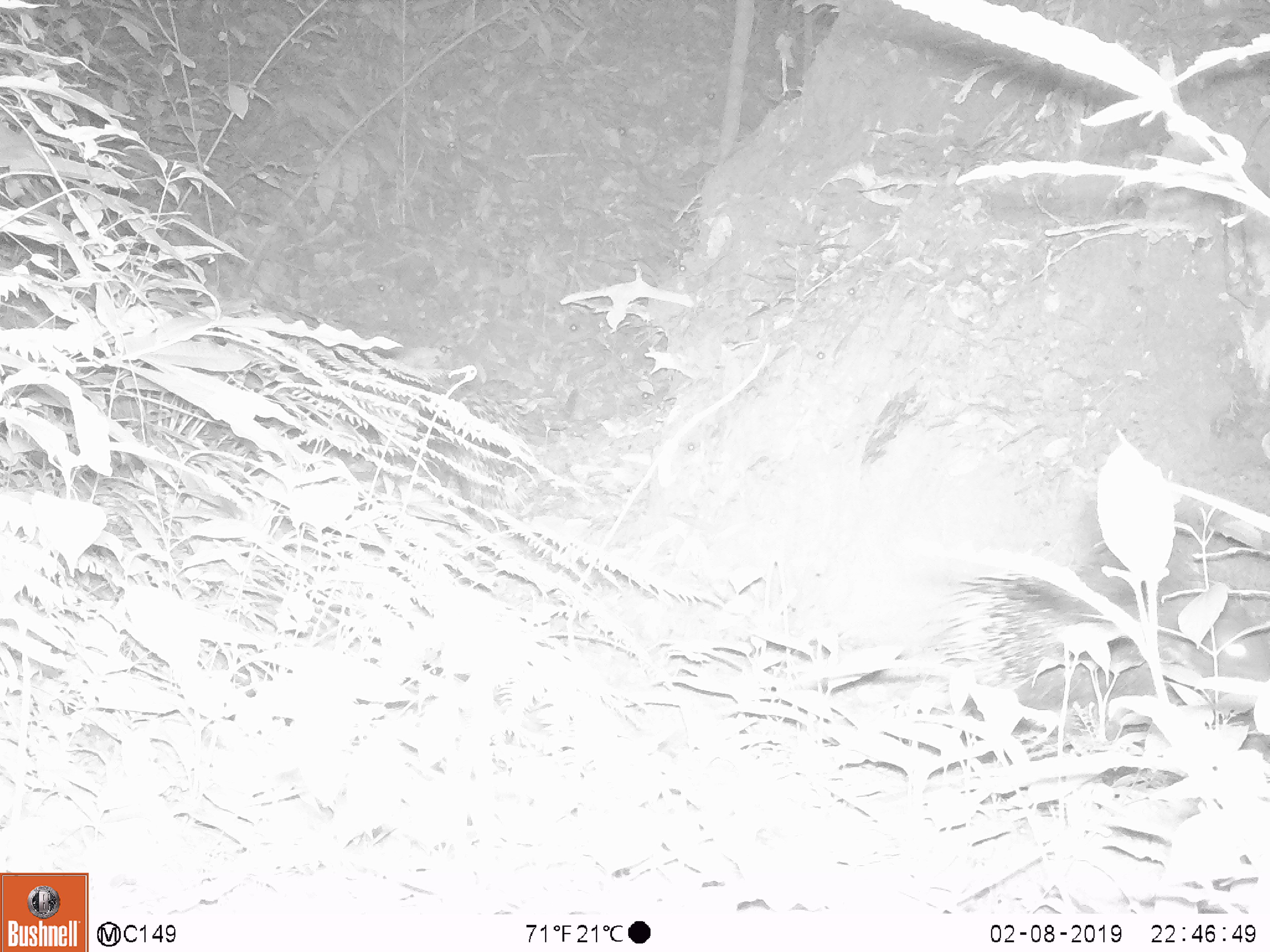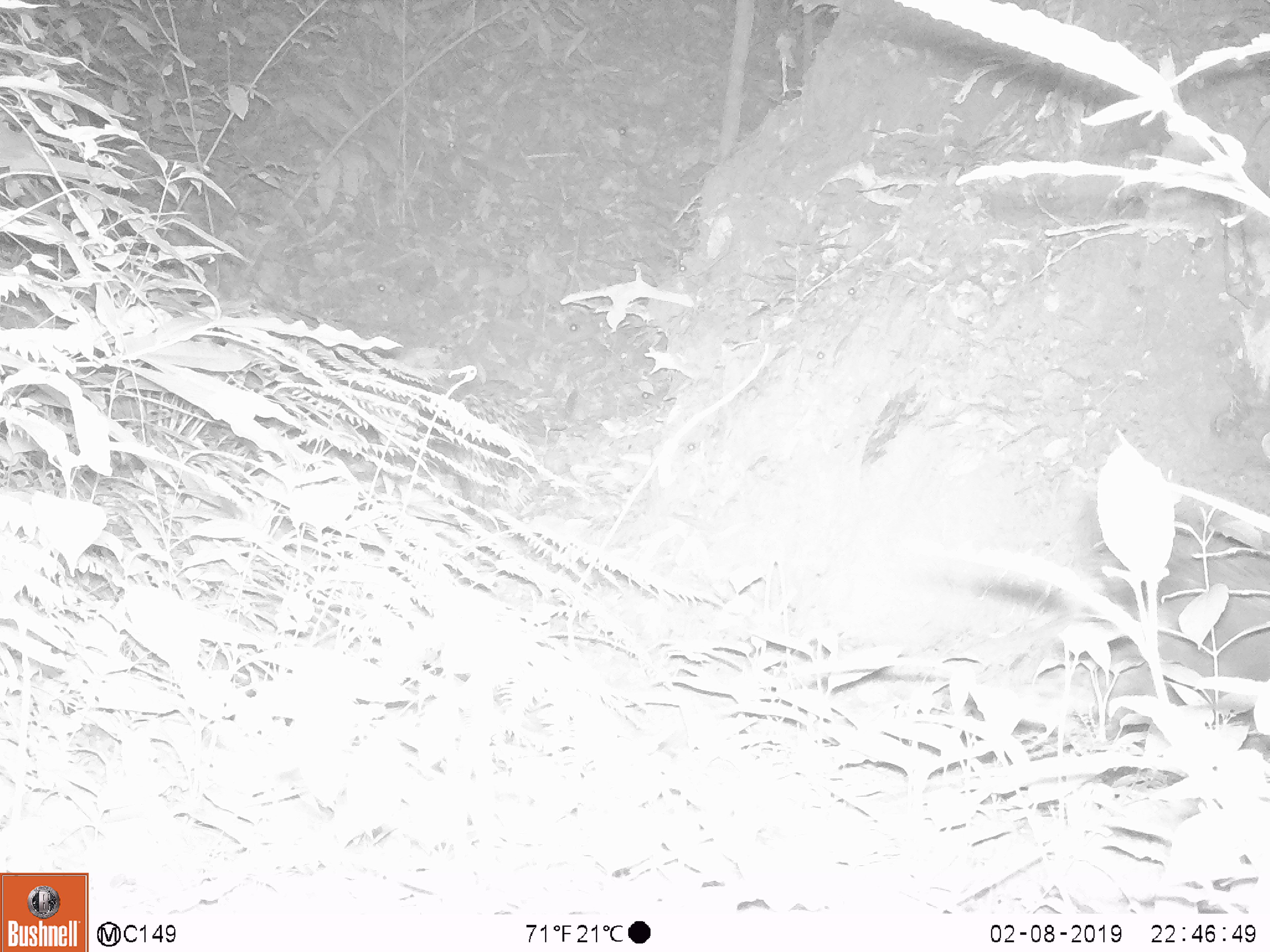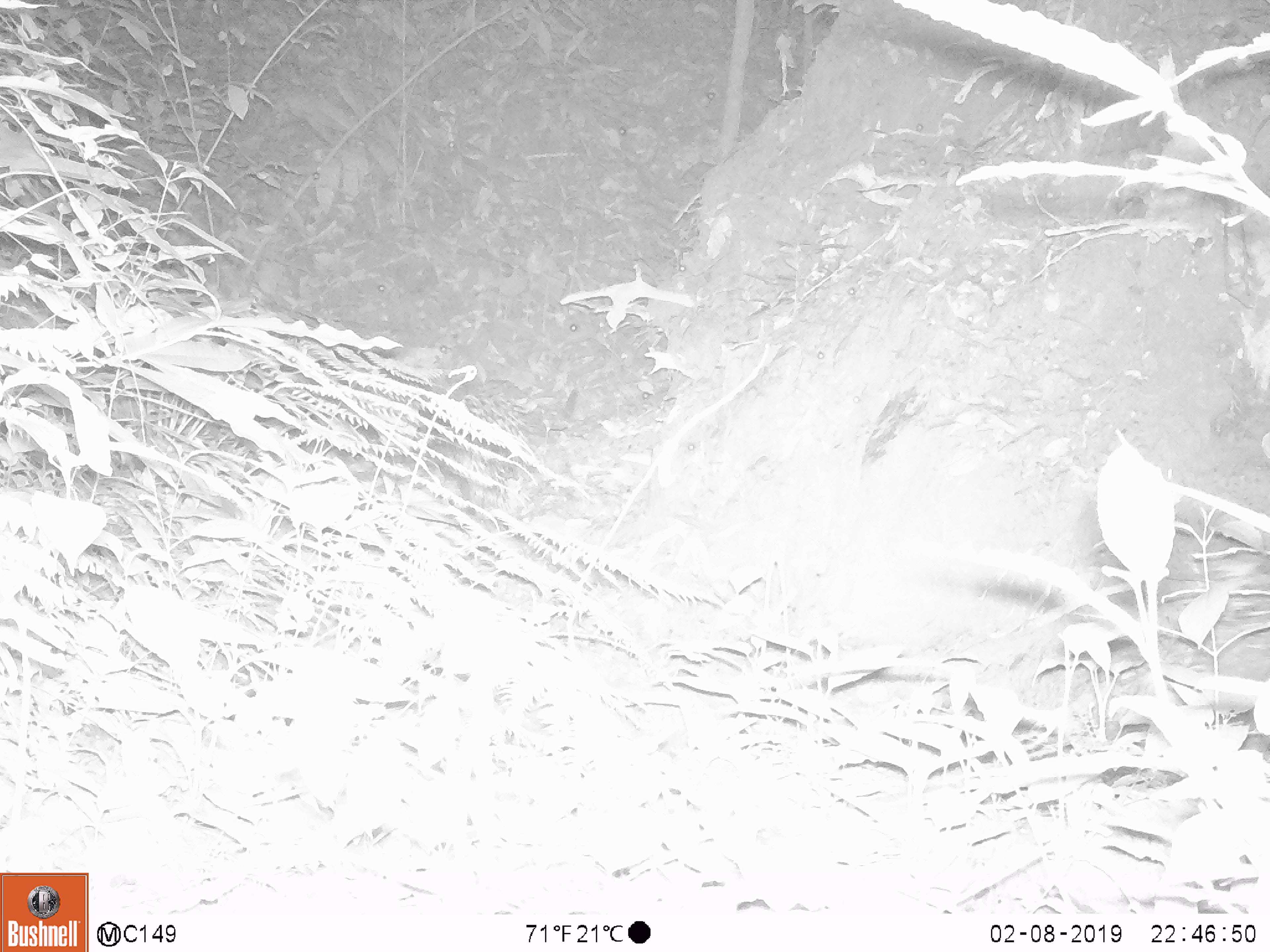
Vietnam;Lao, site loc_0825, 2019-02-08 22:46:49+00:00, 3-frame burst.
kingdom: Animalia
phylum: Chordata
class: Mammalia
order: Rodentia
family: Hystricidae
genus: Hystrix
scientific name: Hystrix brachyura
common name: malayan porcupine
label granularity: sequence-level